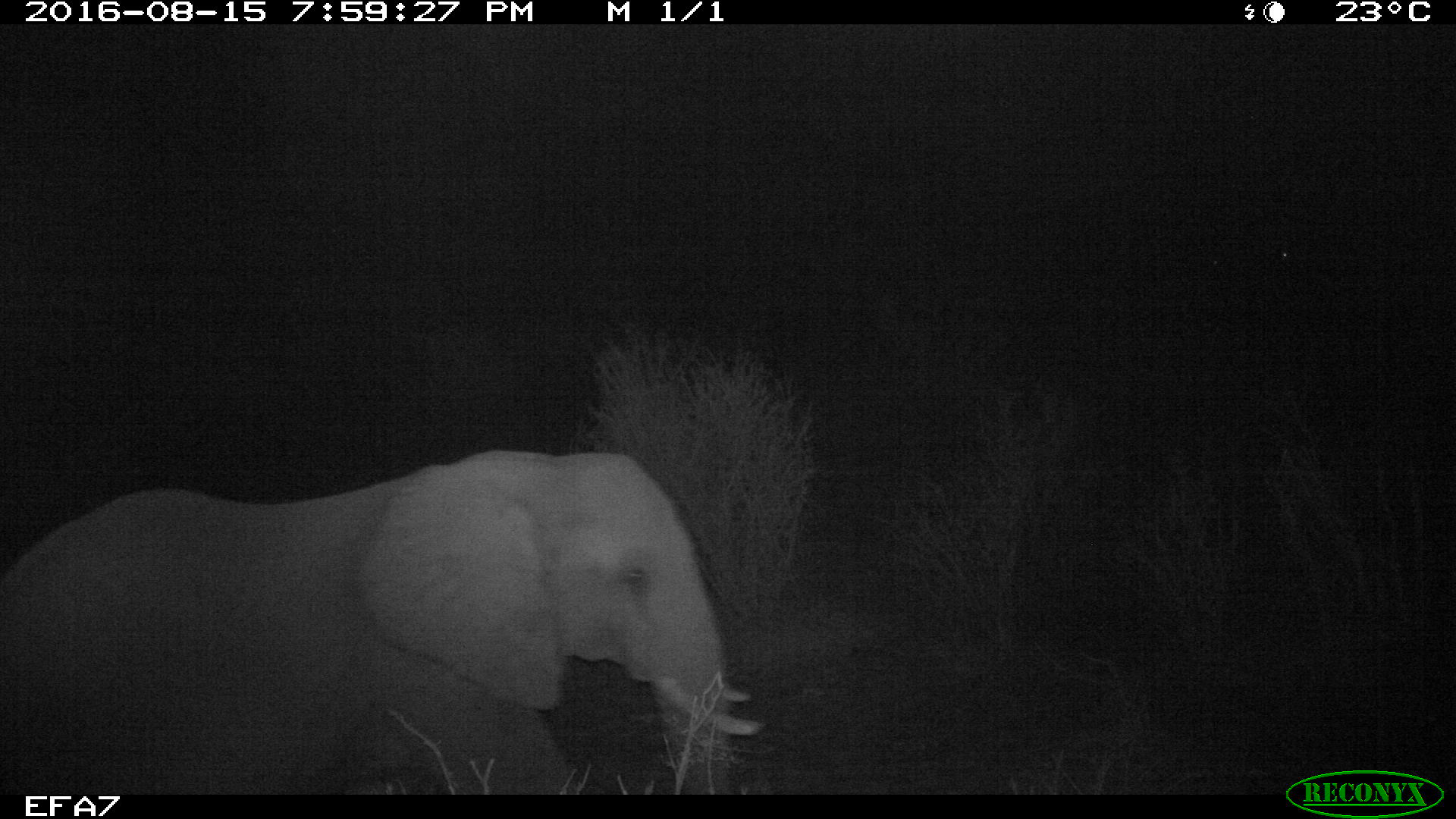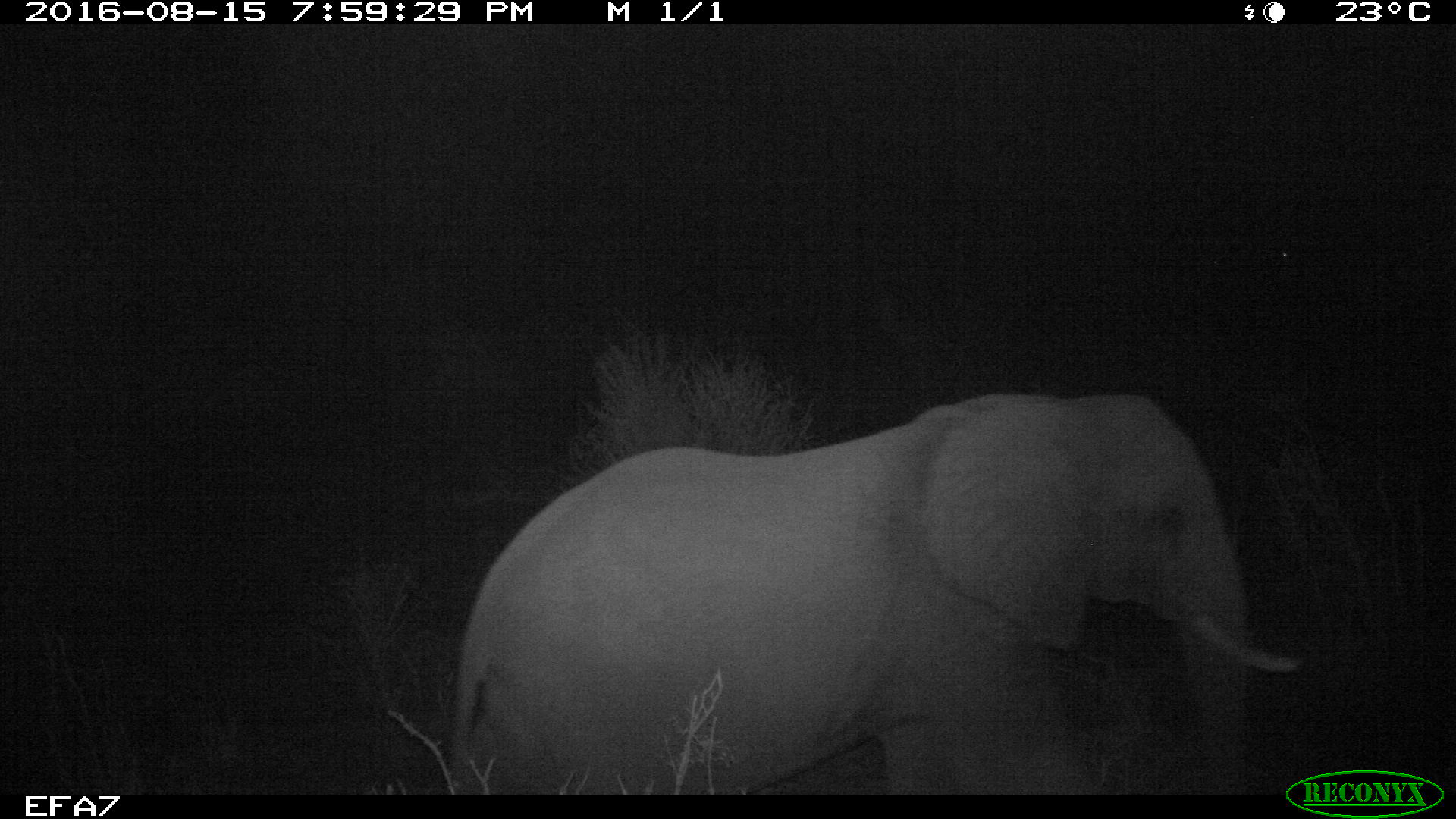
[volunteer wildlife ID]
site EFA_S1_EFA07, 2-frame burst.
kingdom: Animalia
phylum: Chordata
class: Mammalia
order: Proboscidea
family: Elephantidae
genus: Loxodonta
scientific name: Loxodonta africana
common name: african bush elephant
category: elephant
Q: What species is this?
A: Elephant (african bush elephant) (Loxodonta africana).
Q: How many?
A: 1.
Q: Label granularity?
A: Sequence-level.